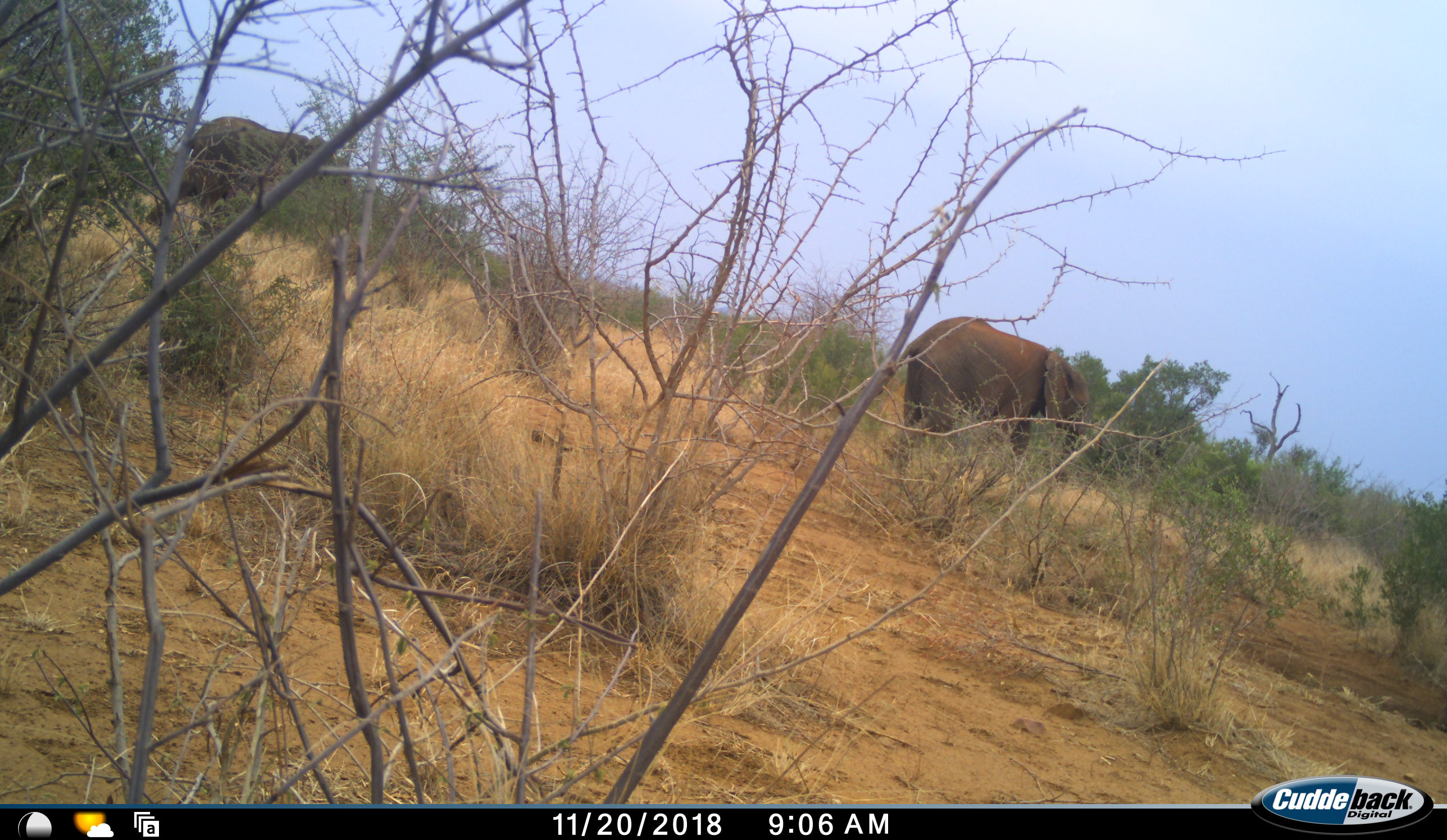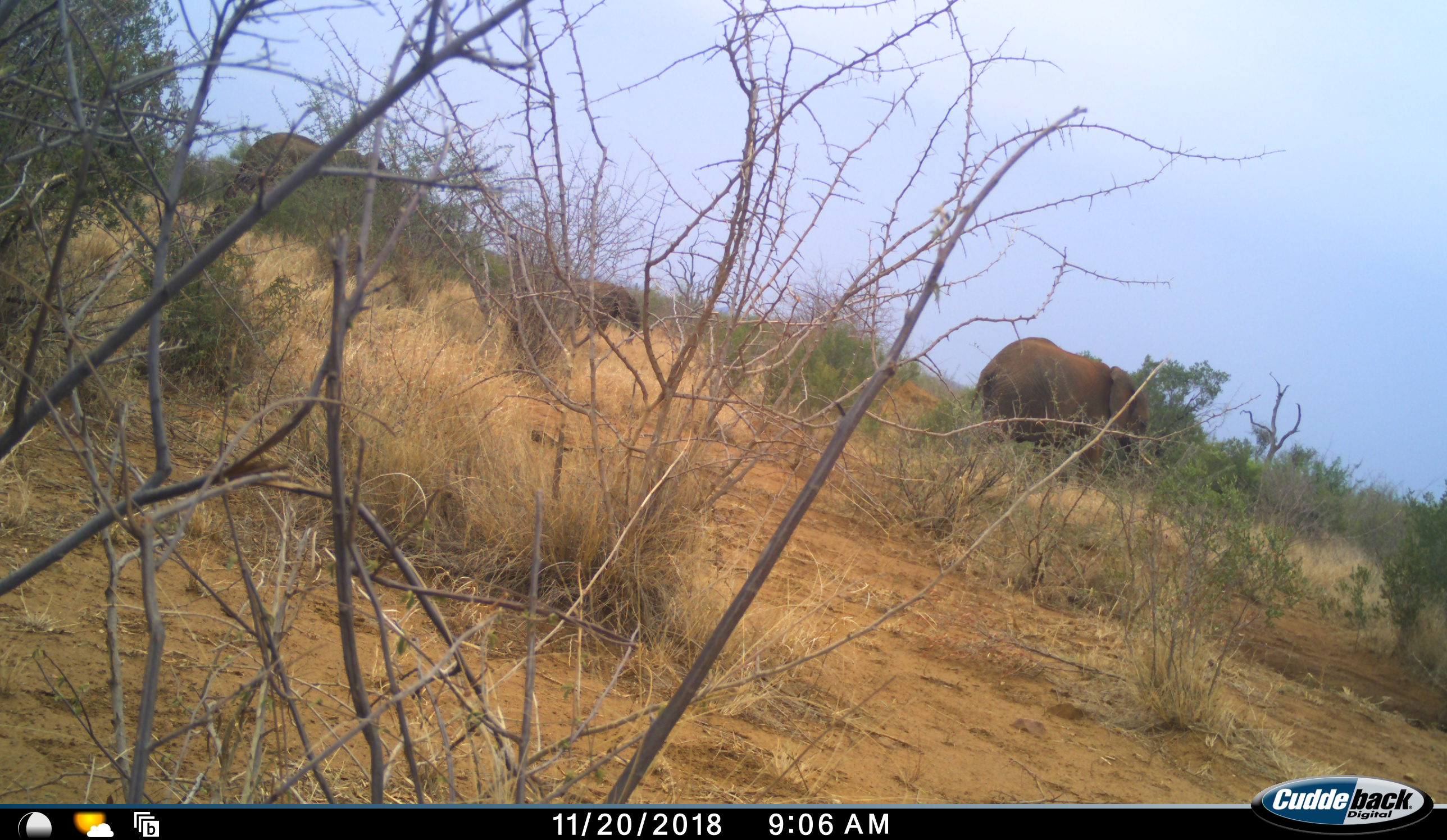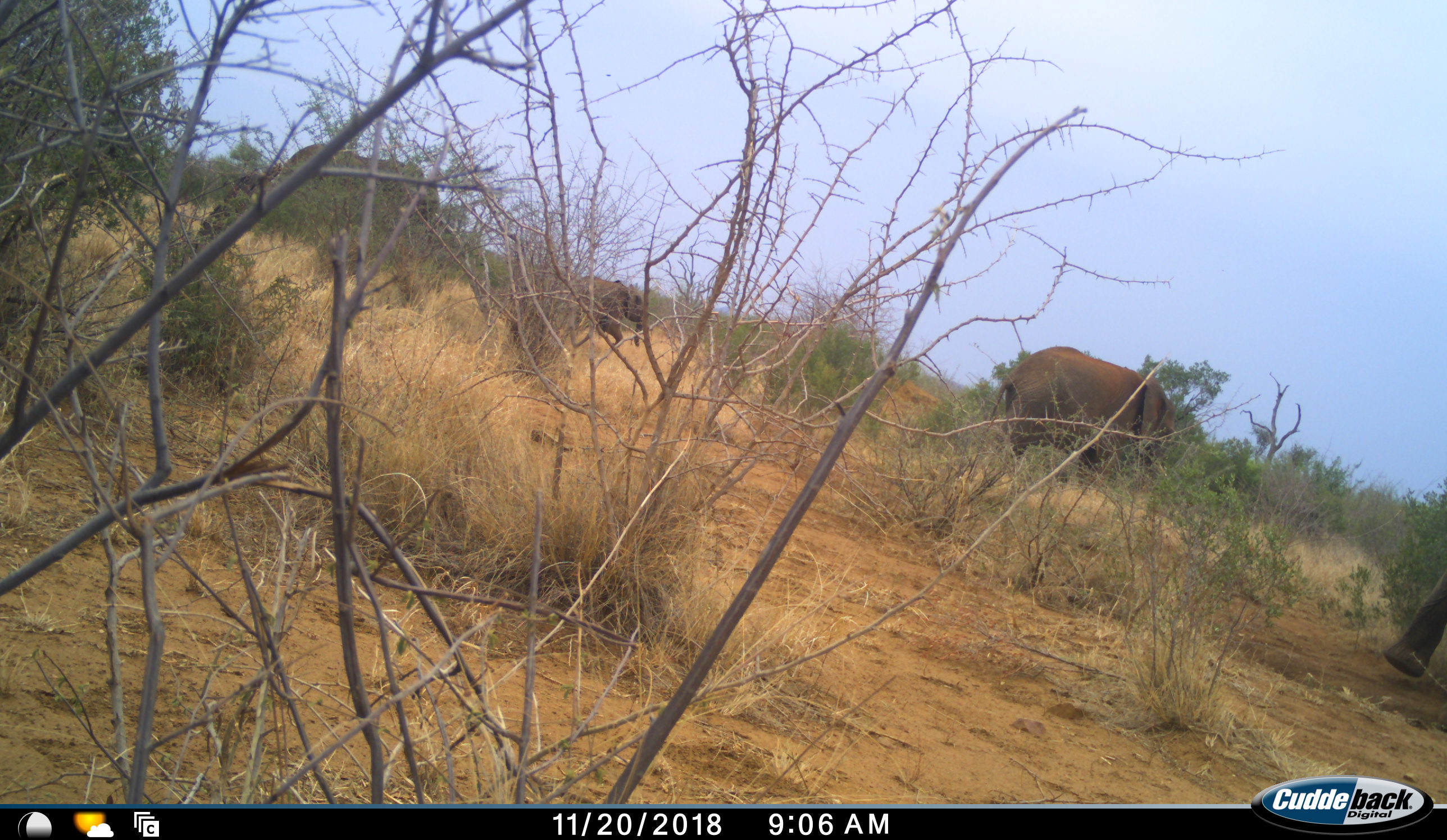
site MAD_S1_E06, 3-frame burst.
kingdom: Animalia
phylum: Chordata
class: Mammalia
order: Proboscidea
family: Elephantidae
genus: Loxodonta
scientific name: Loxodonta africana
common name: african bush elephant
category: elephant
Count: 4.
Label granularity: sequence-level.